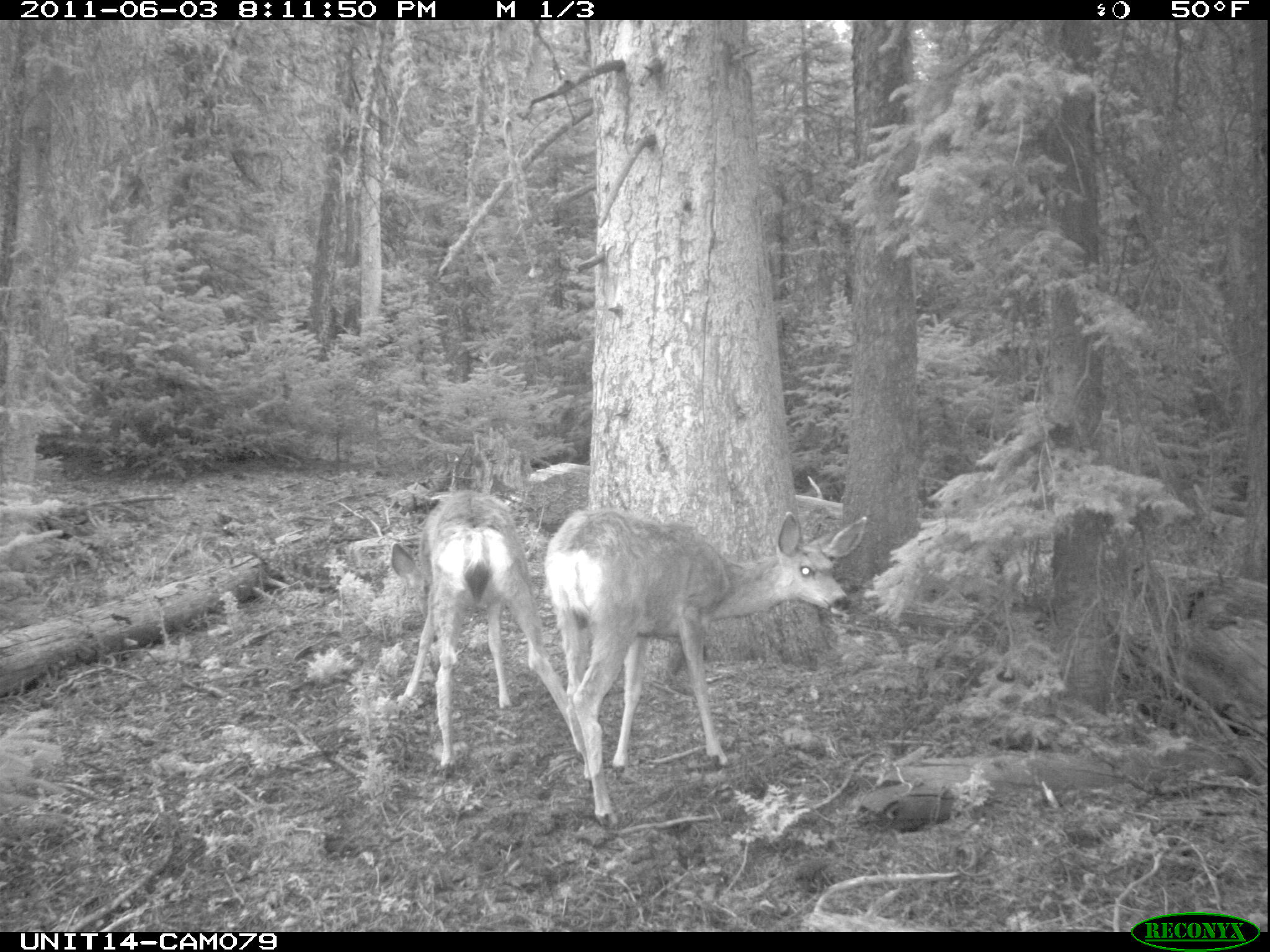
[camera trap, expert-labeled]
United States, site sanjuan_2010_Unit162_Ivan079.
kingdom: Animalia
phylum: Chordata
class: Mammalia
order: Artiodactyla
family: Cervidae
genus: Odocoileus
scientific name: Odocoileus hemionus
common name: mule deer